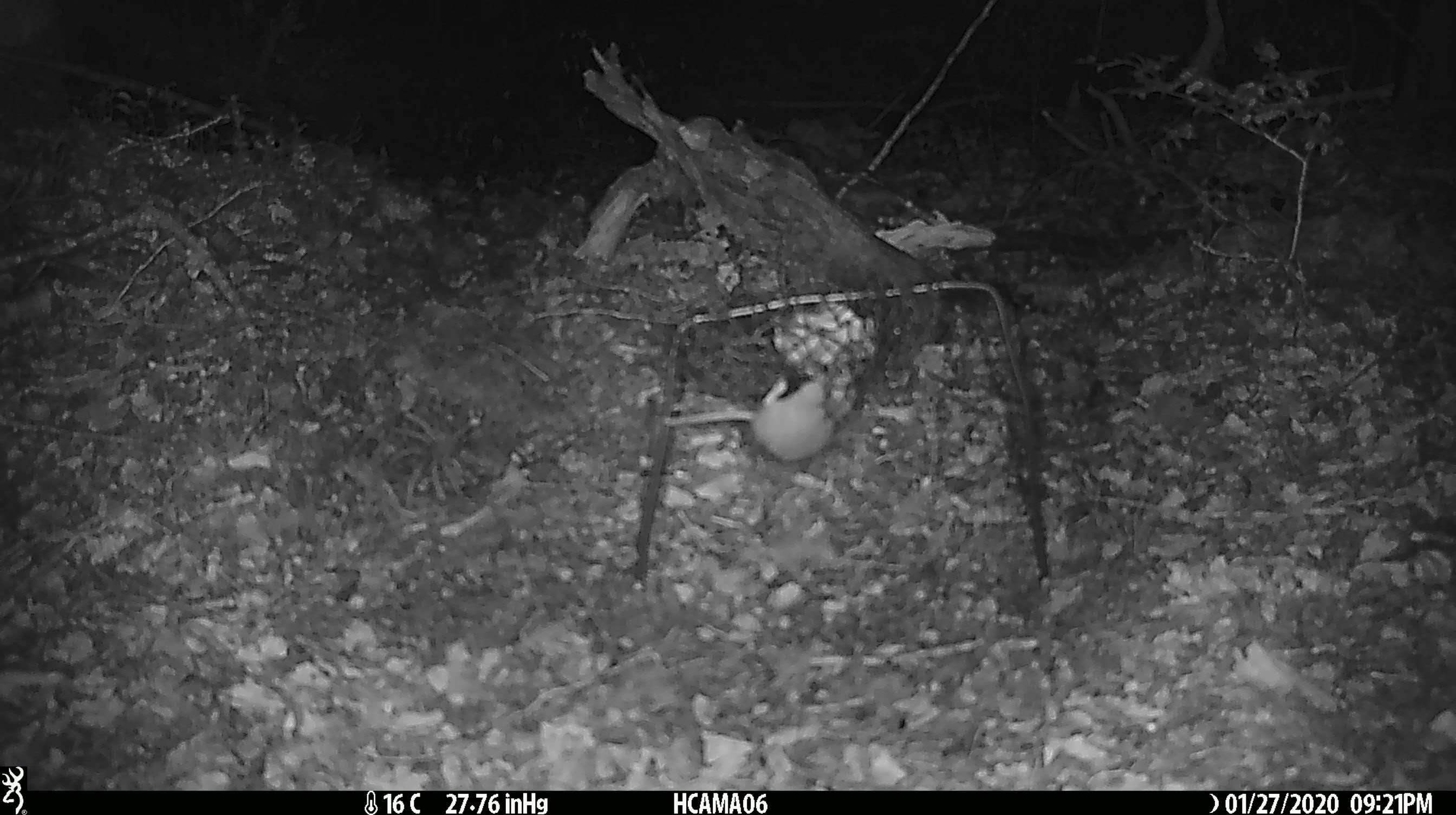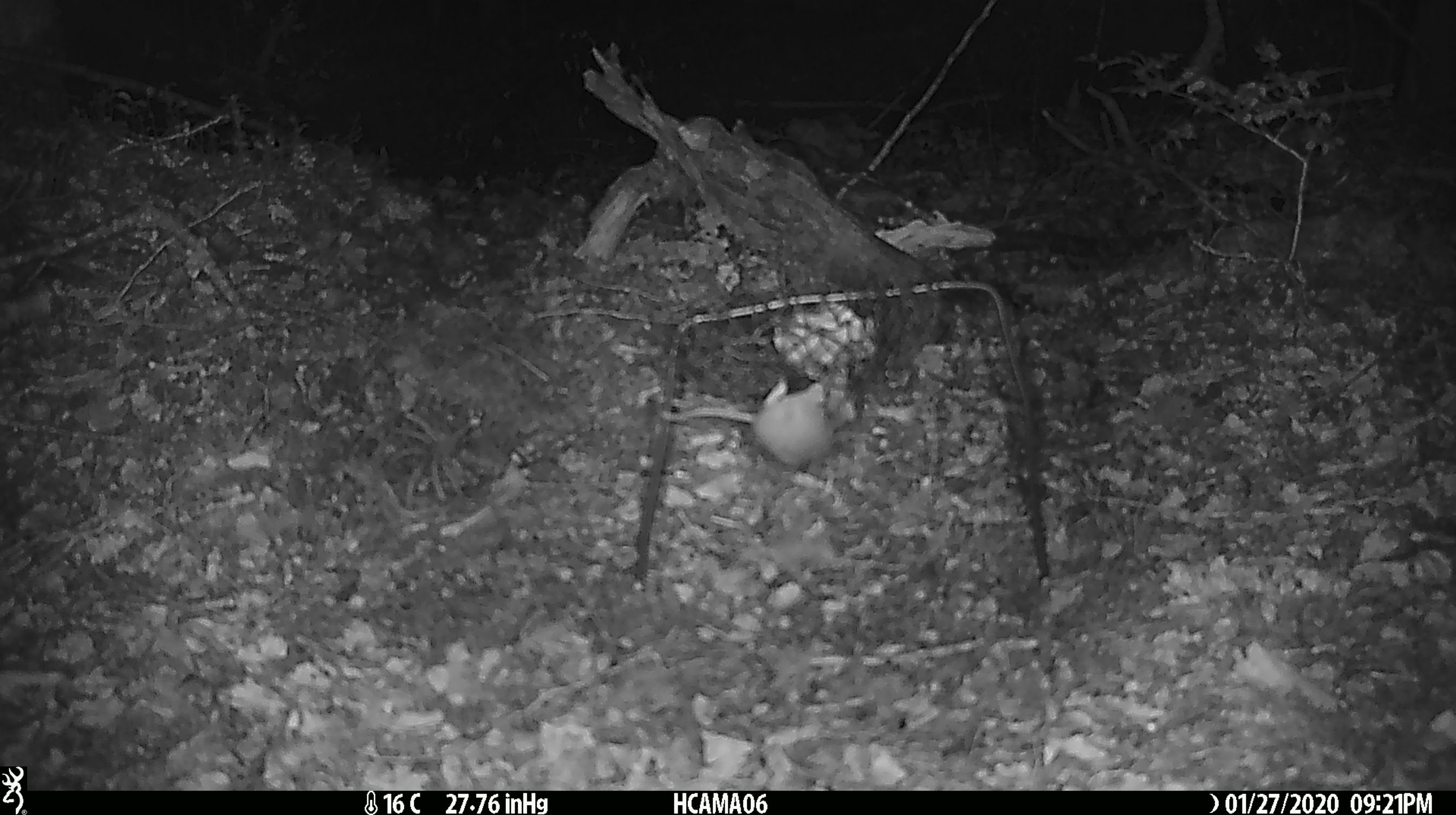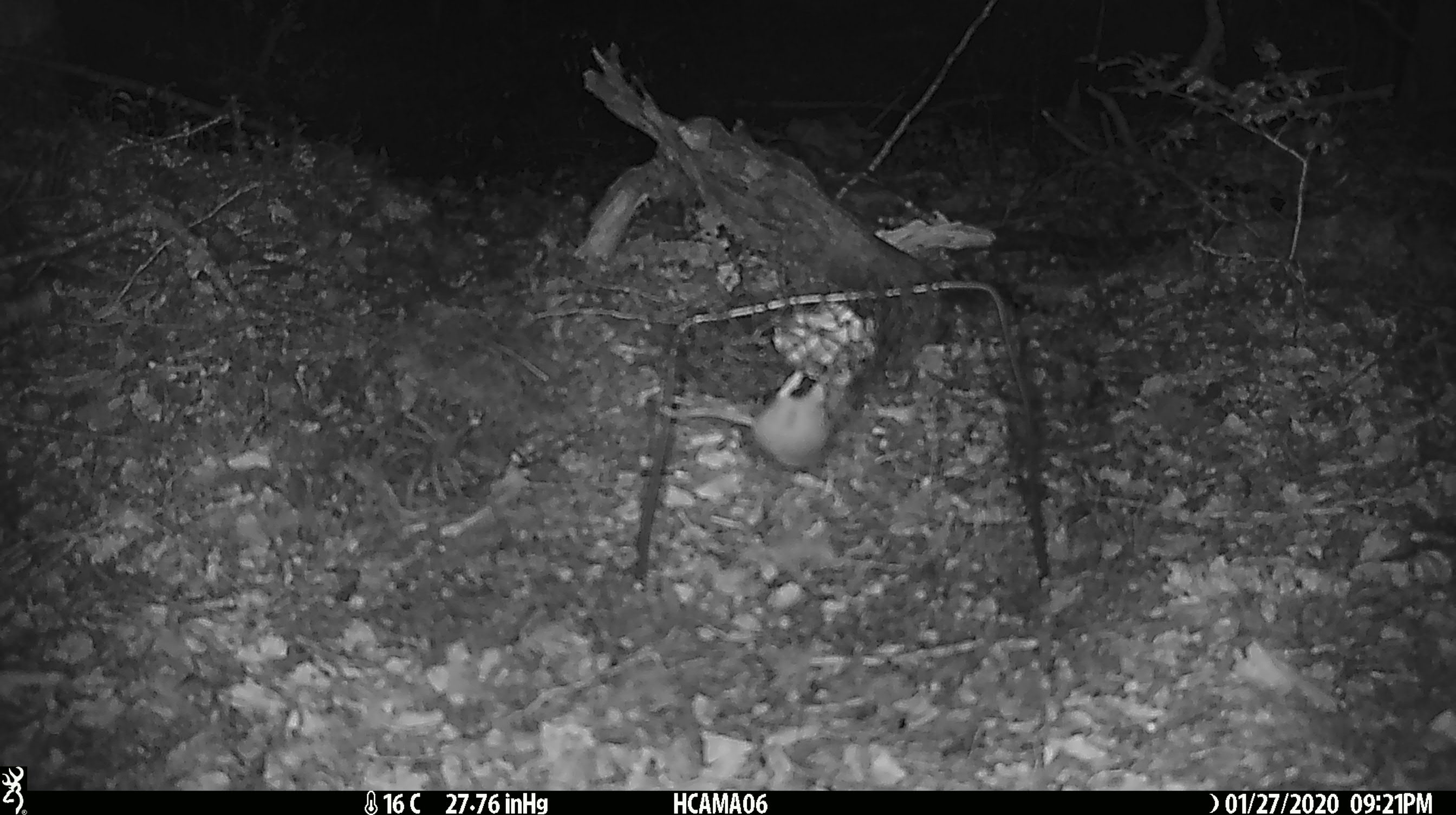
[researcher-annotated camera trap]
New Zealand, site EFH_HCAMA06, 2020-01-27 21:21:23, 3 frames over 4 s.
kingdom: Animalia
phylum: Chordata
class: Mammalia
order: Rodentia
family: Muridae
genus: Mus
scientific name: Mus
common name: mouse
Mouse (Mus).